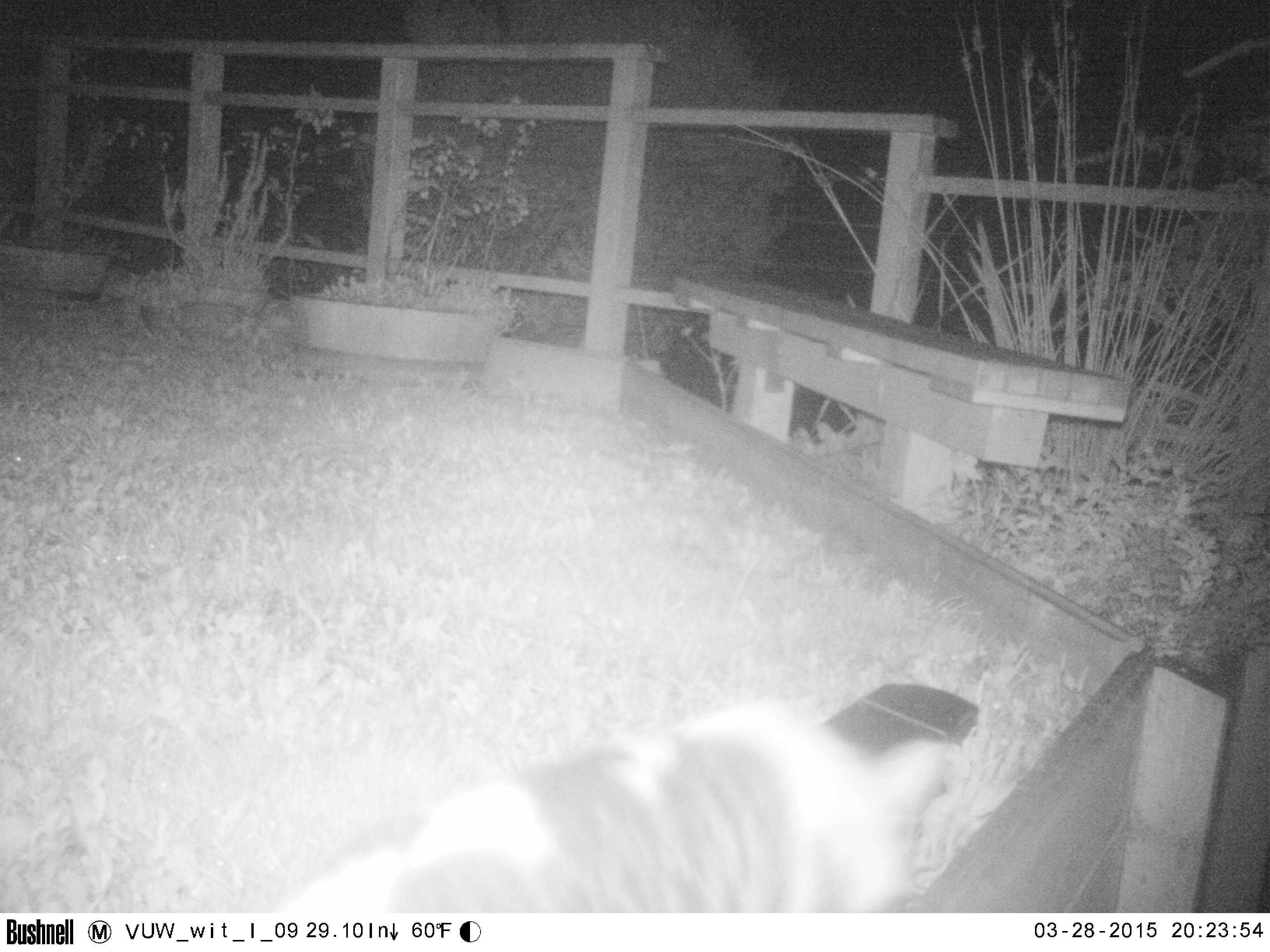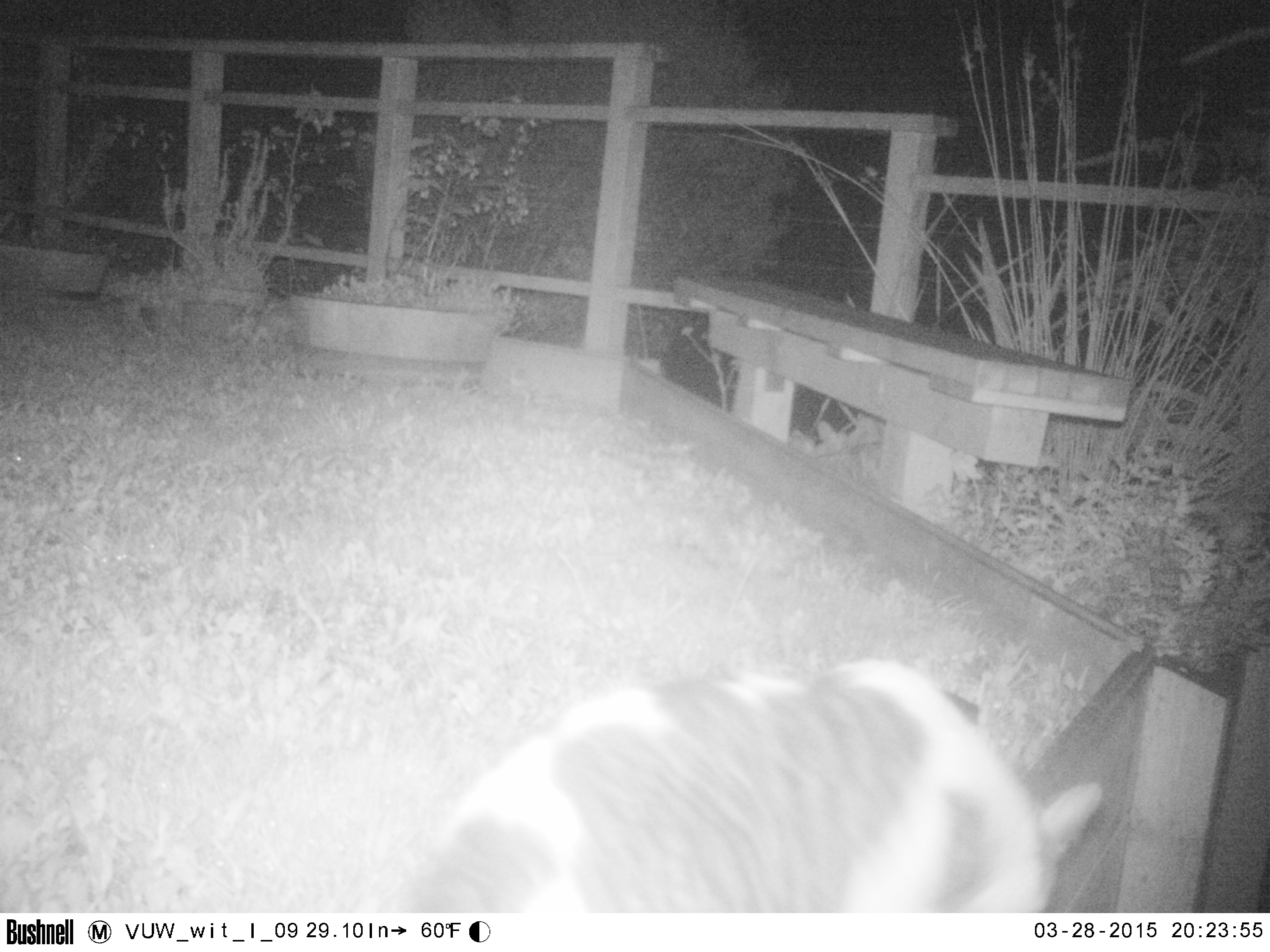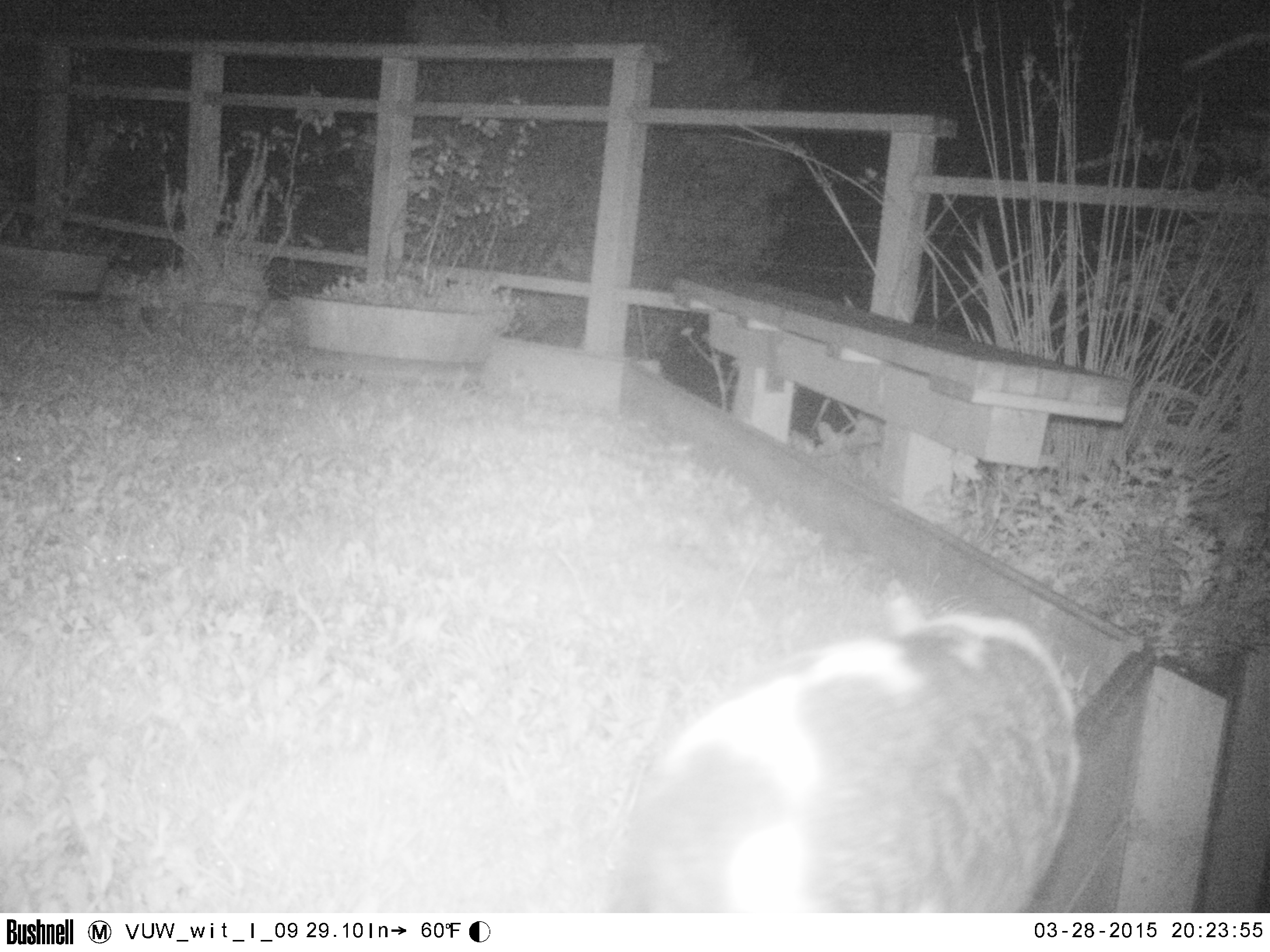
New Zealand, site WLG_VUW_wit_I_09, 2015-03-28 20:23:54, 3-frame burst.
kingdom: Animalia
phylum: Chordata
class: Mammalia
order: Carnivora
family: Felidae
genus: Felis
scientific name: Felis catus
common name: domestic cat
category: cat